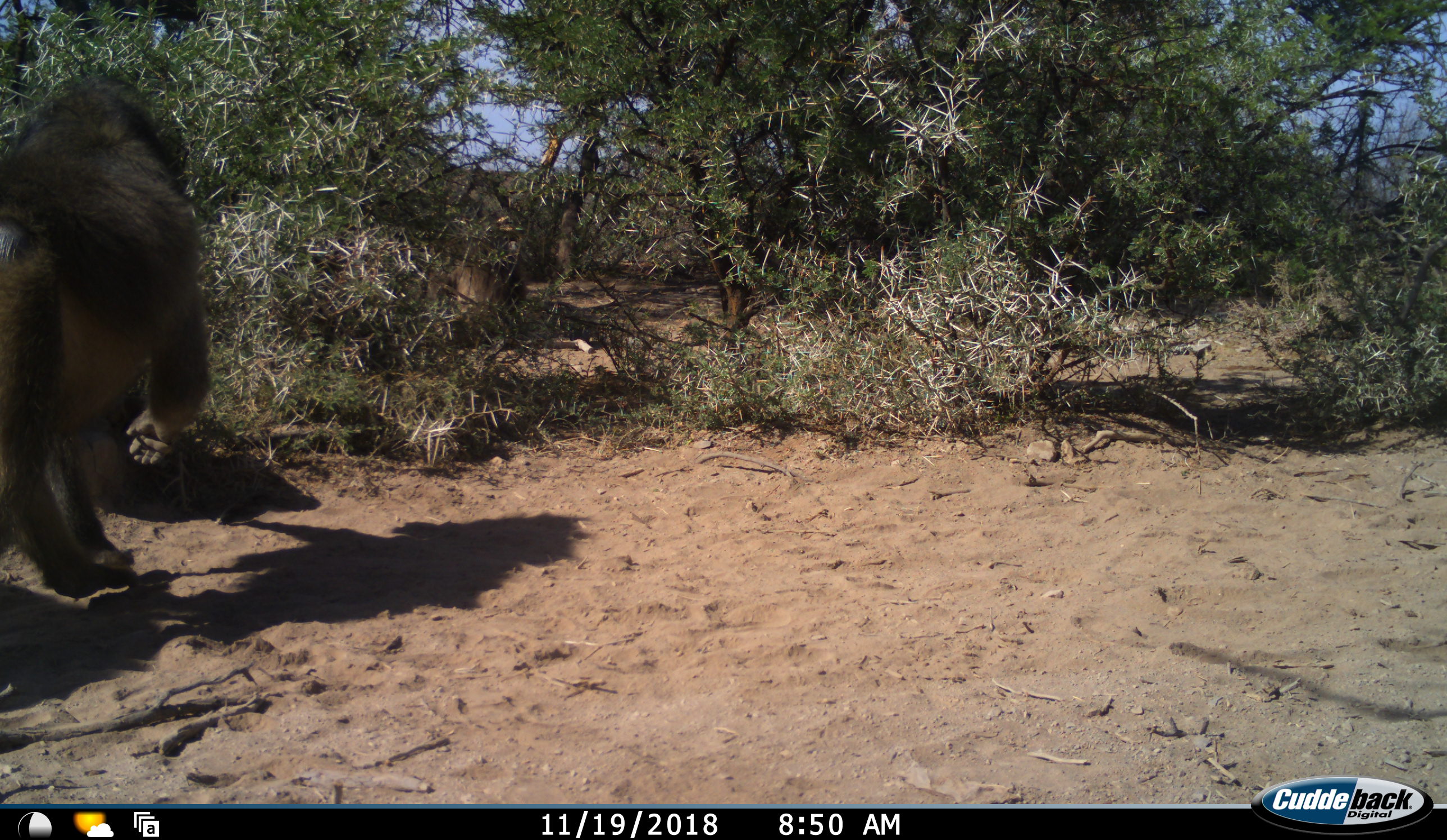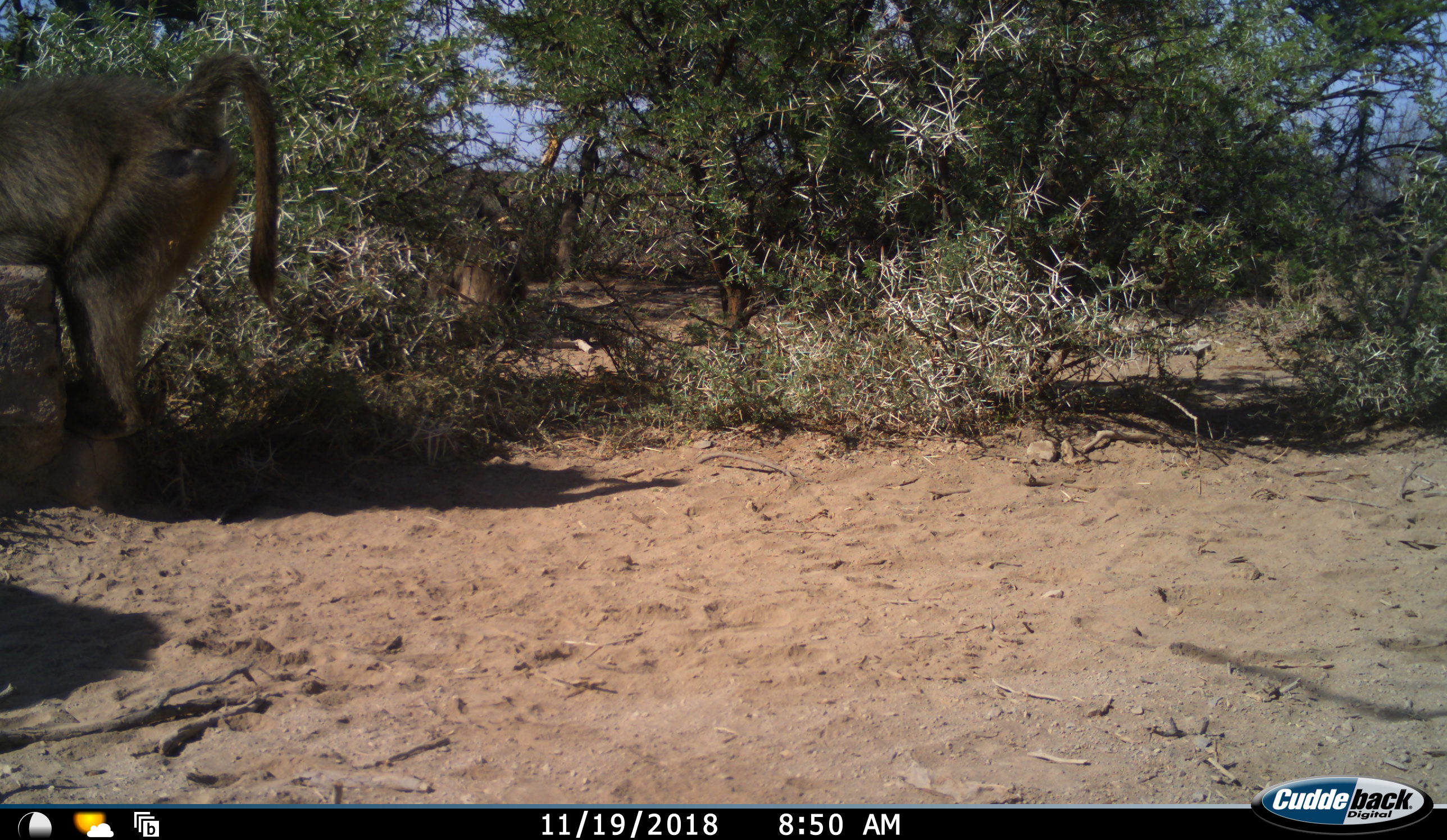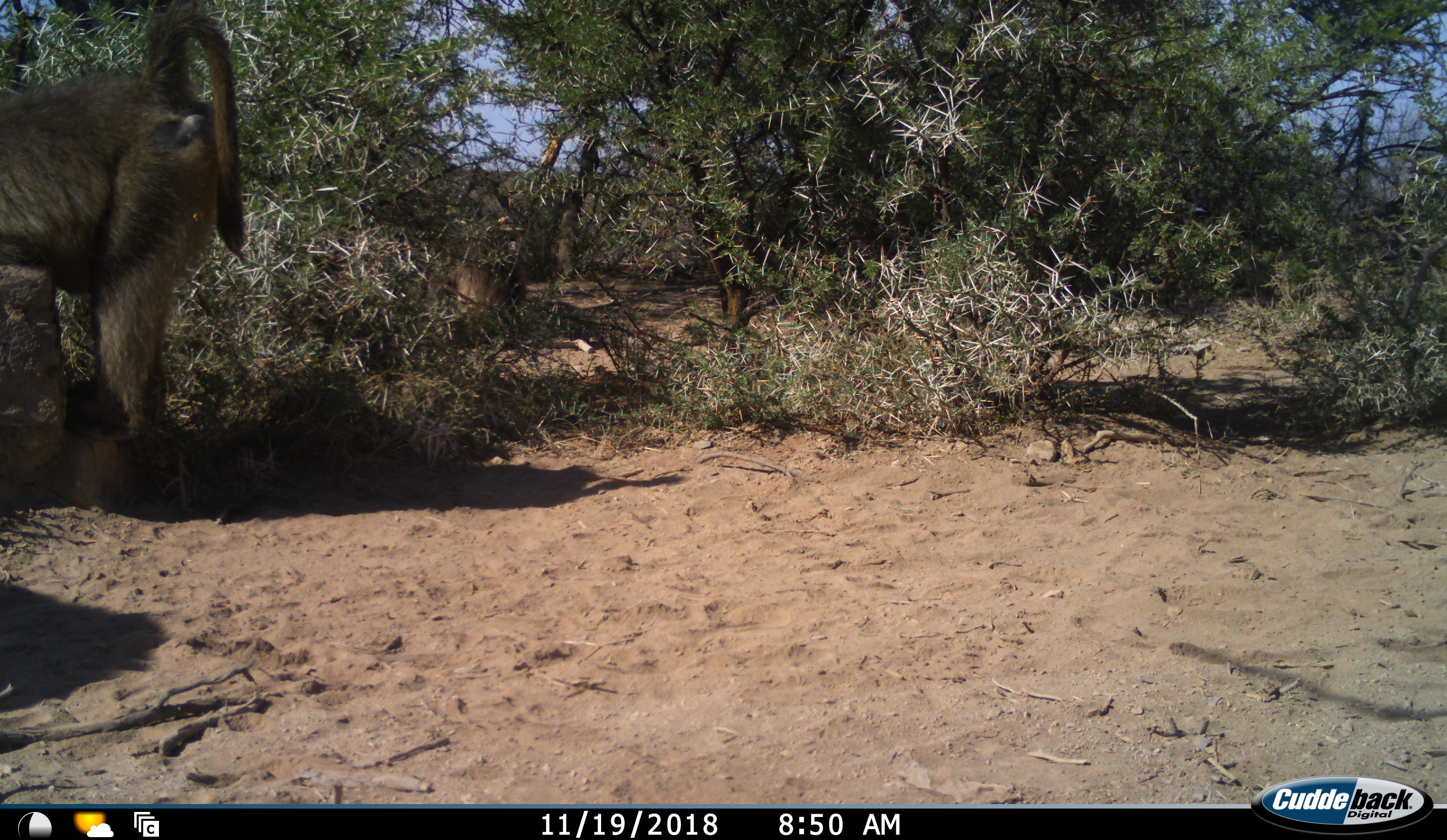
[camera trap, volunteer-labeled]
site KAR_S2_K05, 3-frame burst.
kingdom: Animalia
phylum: Chordata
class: Mammalia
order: Primates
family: Cercopithecidae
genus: Papio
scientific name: Papio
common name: baboon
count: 1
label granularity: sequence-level